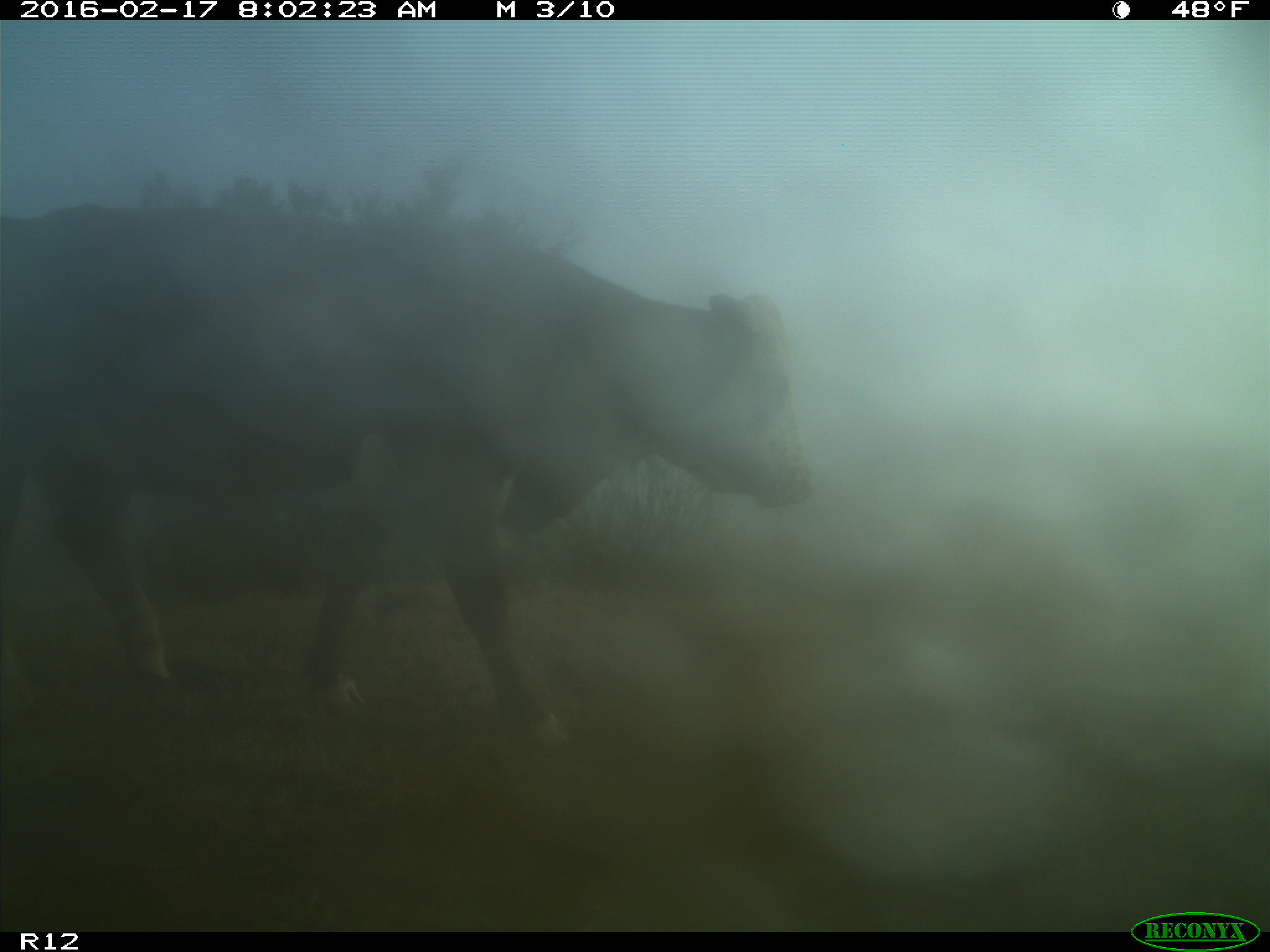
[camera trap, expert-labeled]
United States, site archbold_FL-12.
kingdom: Animalia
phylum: Chordata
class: Mammalia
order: Artiodactyla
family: Bovidae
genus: Bos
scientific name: Bos taurus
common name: domestic cow